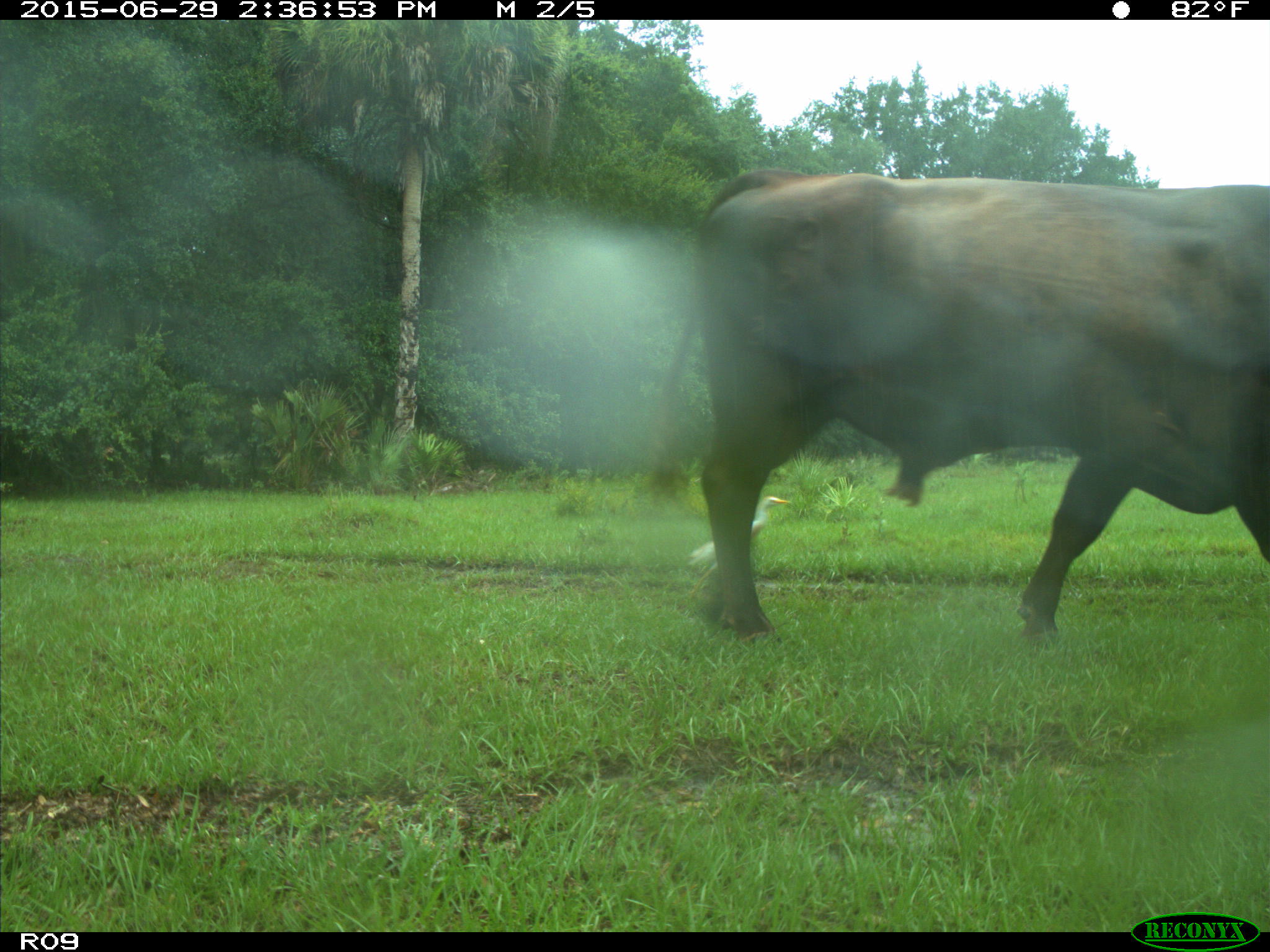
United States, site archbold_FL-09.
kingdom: Animalia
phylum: Chordata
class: Mammalia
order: Artiodactyla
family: Bovidae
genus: Bos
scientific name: Bos taurus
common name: domestic cow